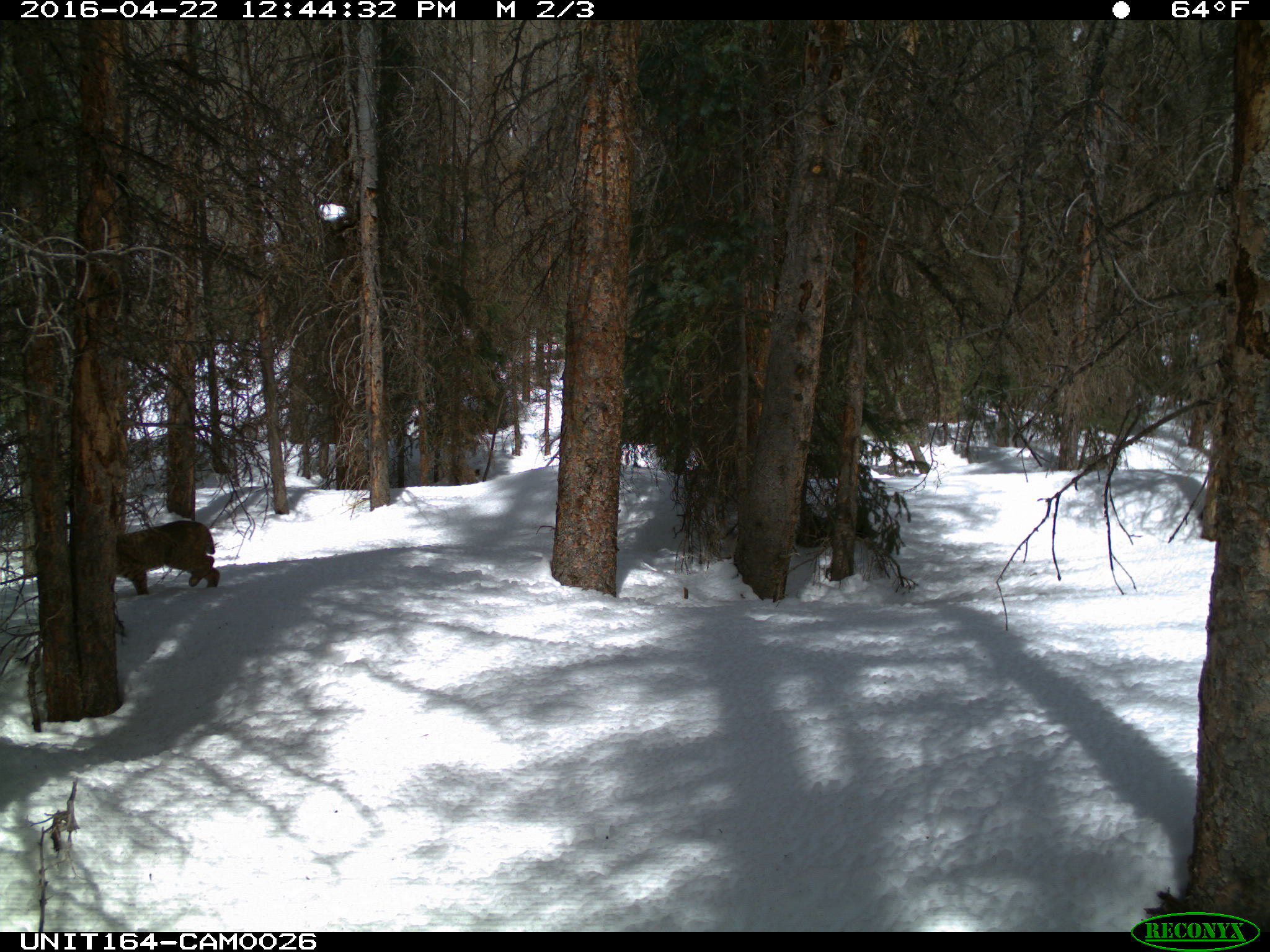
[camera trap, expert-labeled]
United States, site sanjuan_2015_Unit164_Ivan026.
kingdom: Animalia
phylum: Chordata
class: Mammalia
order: Carnivora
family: Felidae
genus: Lynx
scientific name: Lynx rufus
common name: bobcat